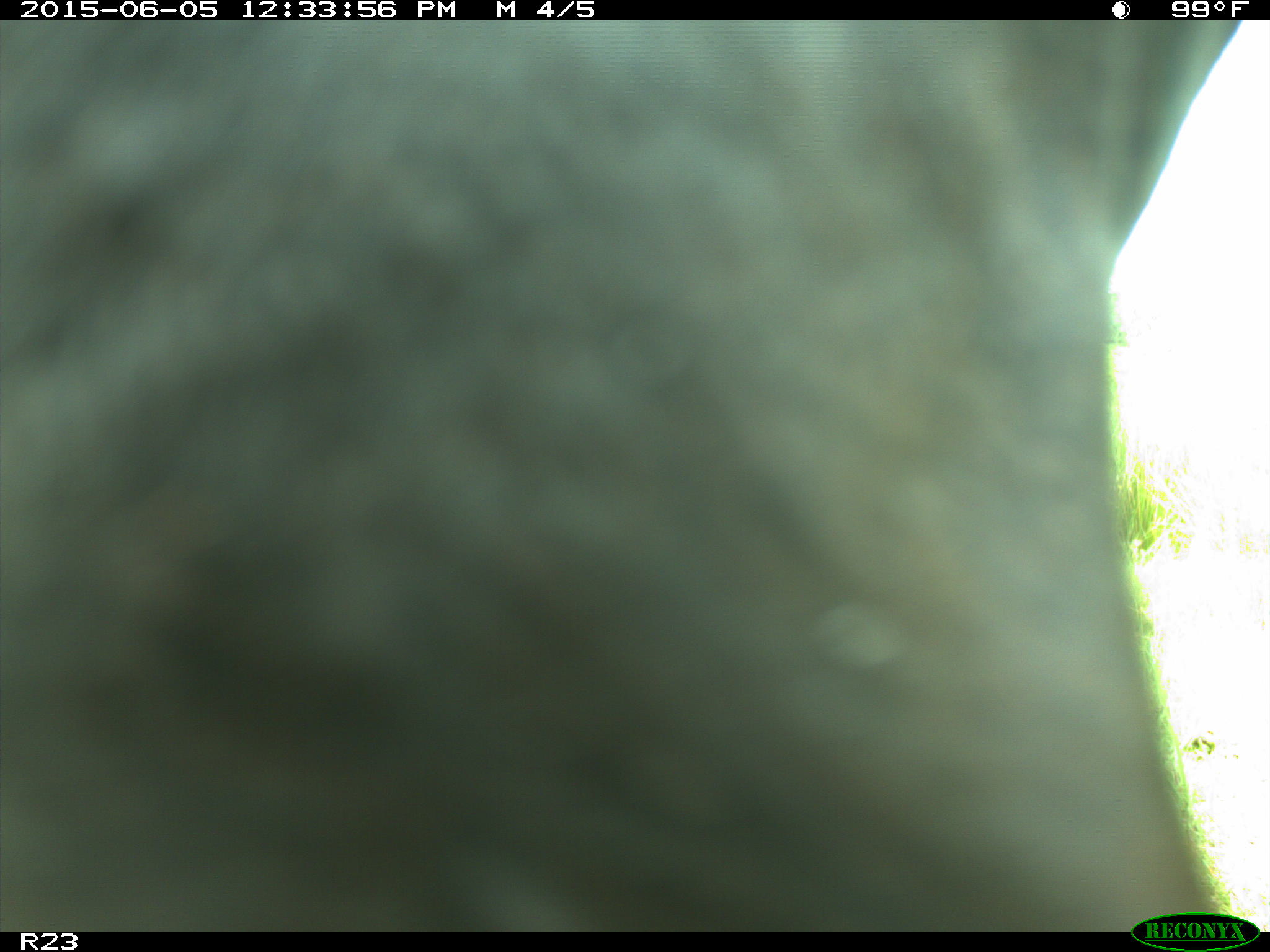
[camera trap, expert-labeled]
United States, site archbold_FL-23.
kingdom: Animalia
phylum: Chordata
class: Mammalia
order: Artiodactyla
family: Bovidae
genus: Bos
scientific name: Bos taurus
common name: domestic cow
Bos taurus (domestic cow).